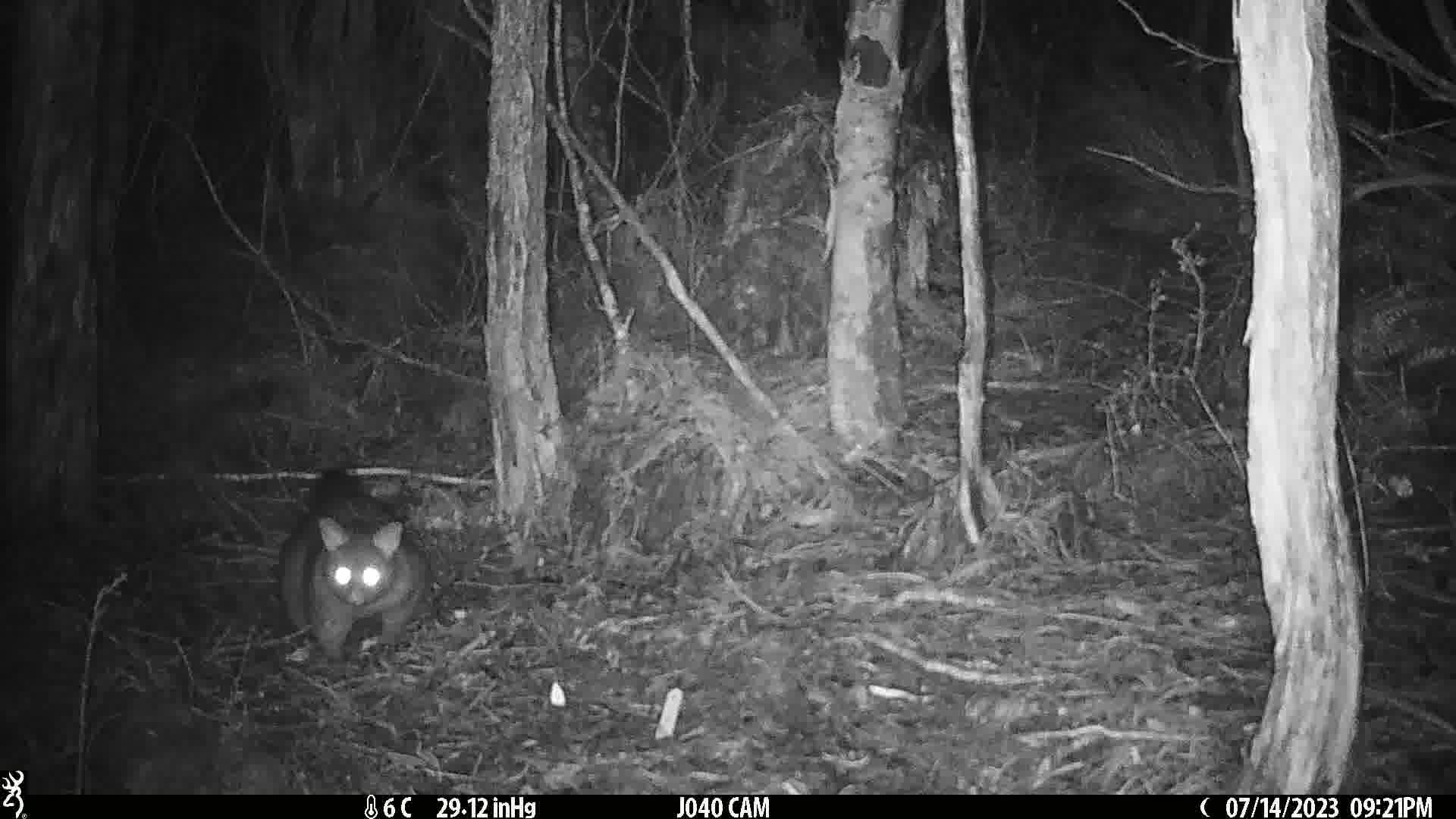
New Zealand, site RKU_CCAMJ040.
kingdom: Animalia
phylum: Chordata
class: Mammalia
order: Diprotodontia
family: Phalangeridae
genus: Trichosurus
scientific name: Trichosurus vulpecula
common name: common brushtail possum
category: possum